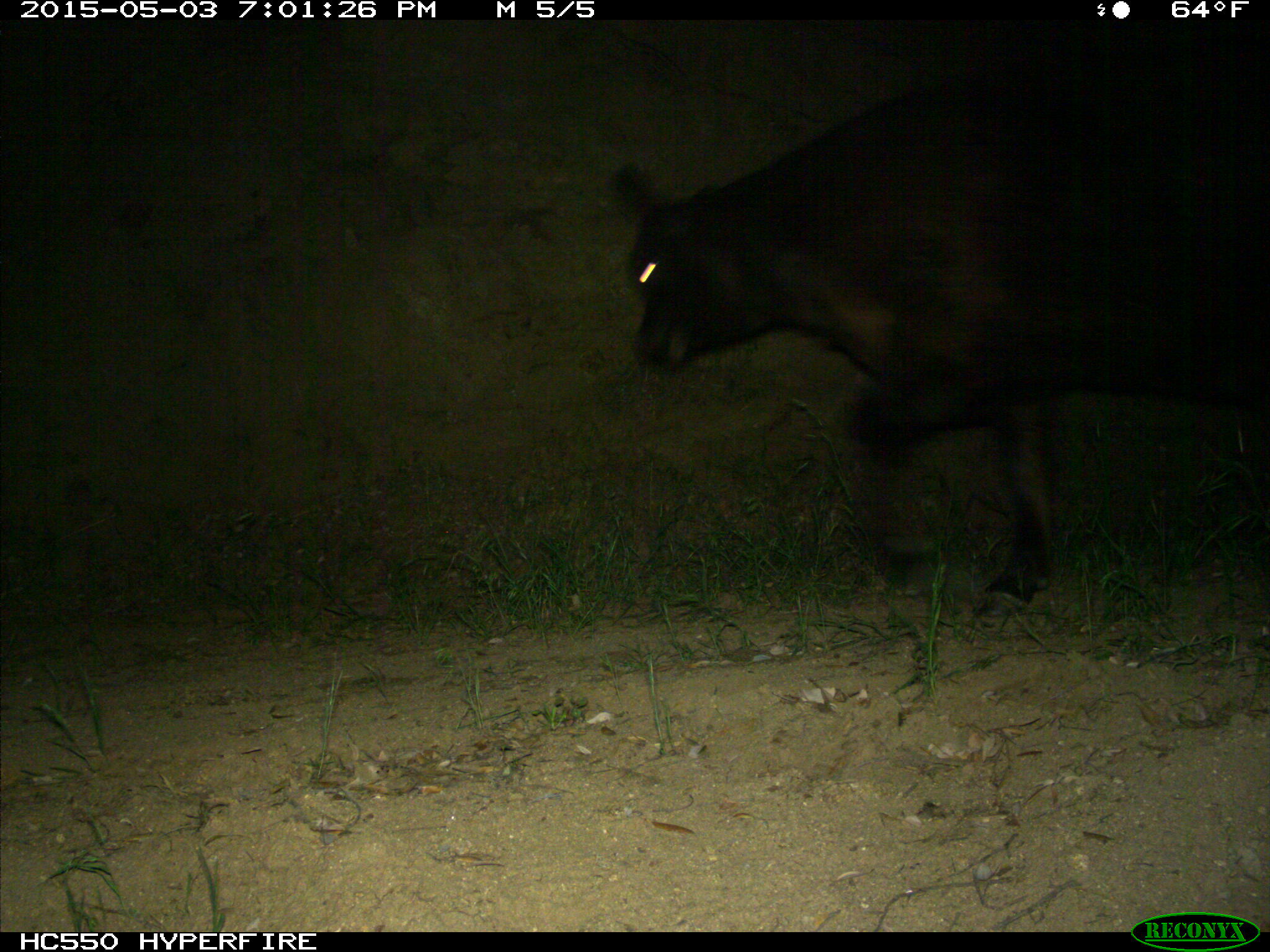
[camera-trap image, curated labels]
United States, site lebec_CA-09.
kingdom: Animalia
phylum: Chordata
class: Mammalia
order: Artiodactyla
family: Bovidae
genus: Bos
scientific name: Bos taurus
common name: domestic cow